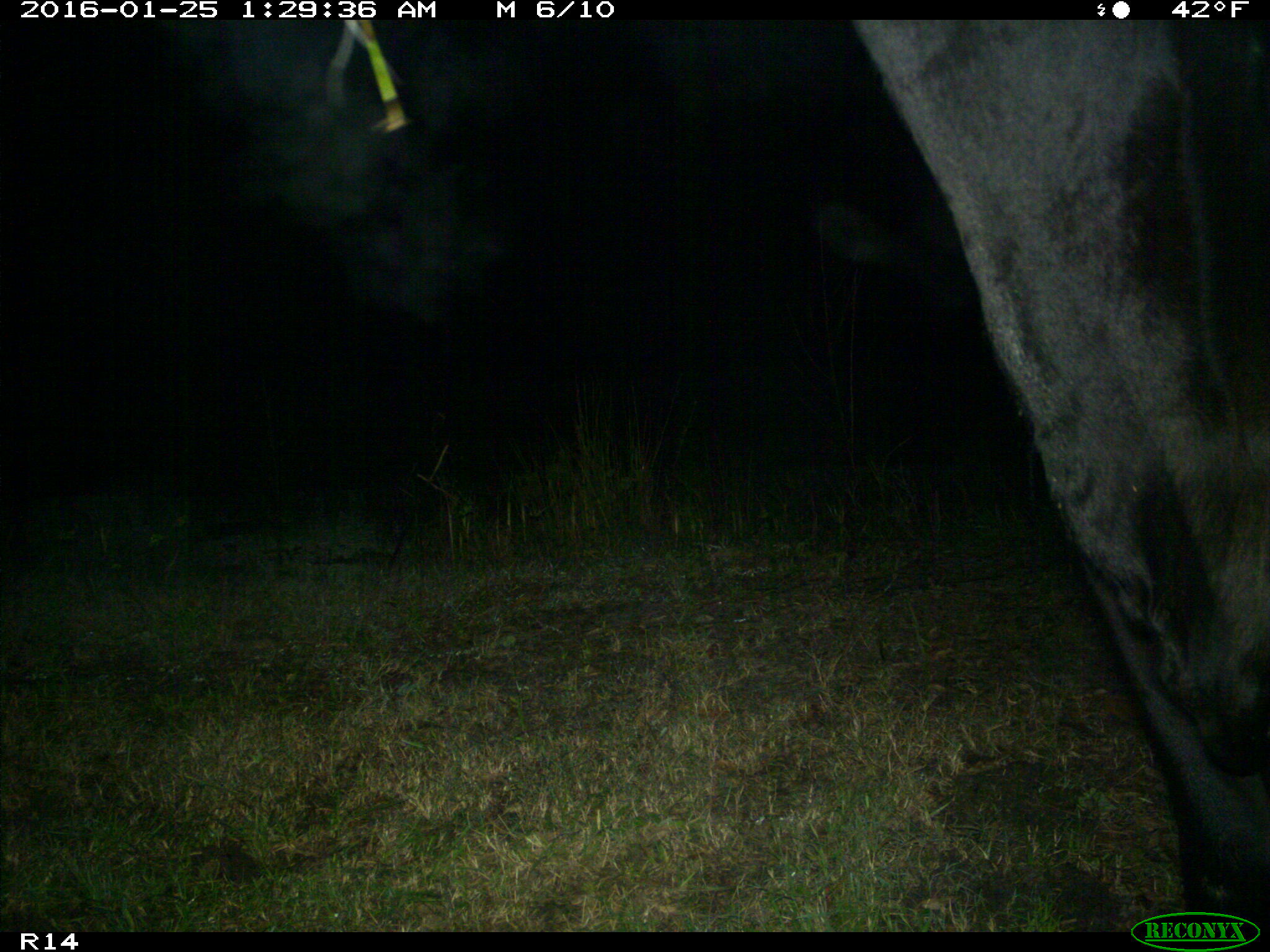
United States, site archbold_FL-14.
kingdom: Animalia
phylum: Chordata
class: Mammalia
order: Artiodactyla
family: Bovidae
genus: Bos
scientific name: Bos taurus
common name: domestic cow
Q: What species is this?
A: Bos taurus (domestic cow).